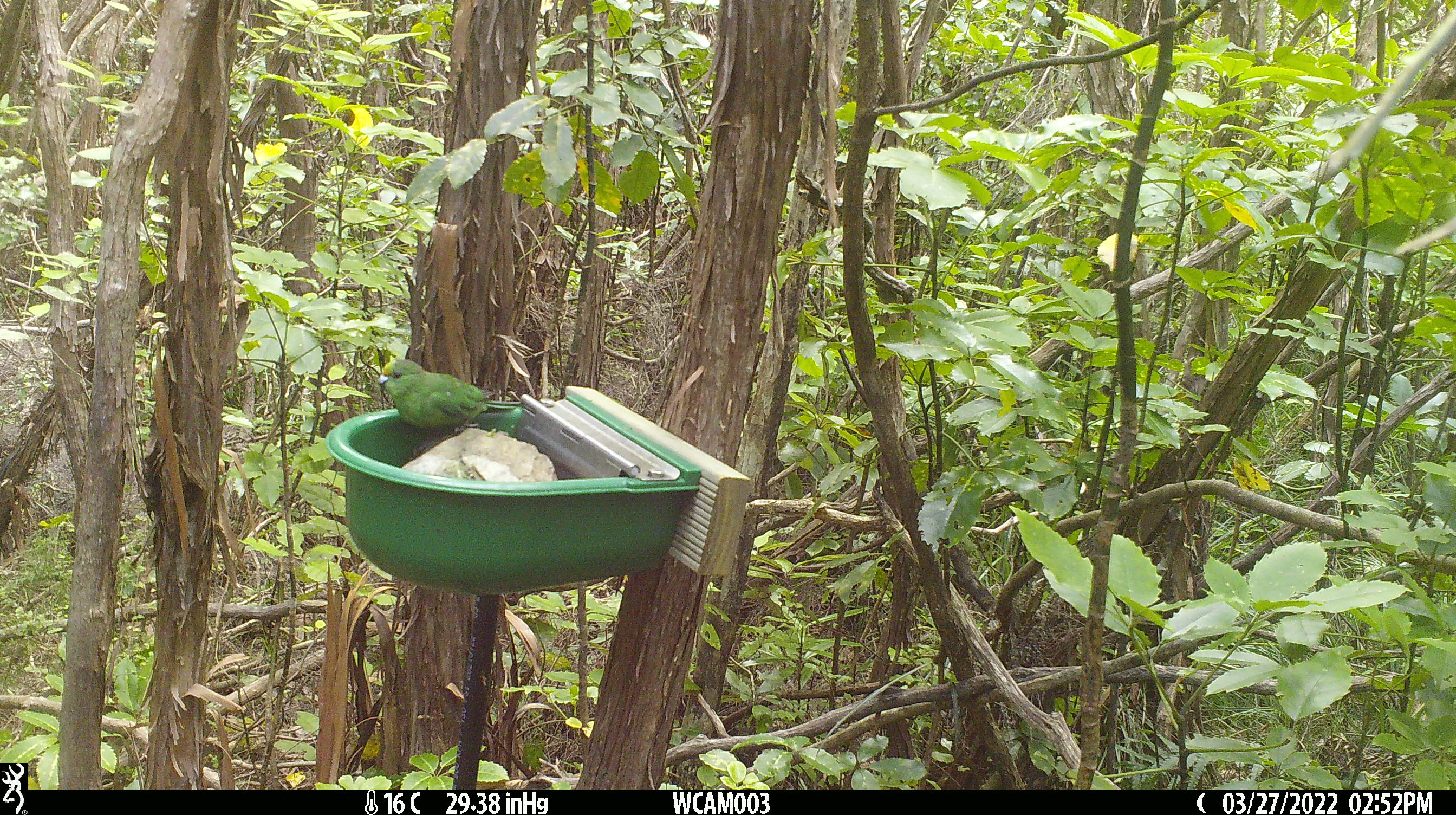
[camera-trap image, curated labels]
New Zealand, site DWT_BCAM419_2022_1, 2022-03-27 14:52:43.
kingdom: Animalia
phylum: Chordata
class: Aves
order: Psittaciformes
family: Psittaculidae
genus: Cyanoramphus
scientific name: Cyanoramphus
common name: parakeet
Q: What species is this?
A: Parakeet (Cyanoramphus).